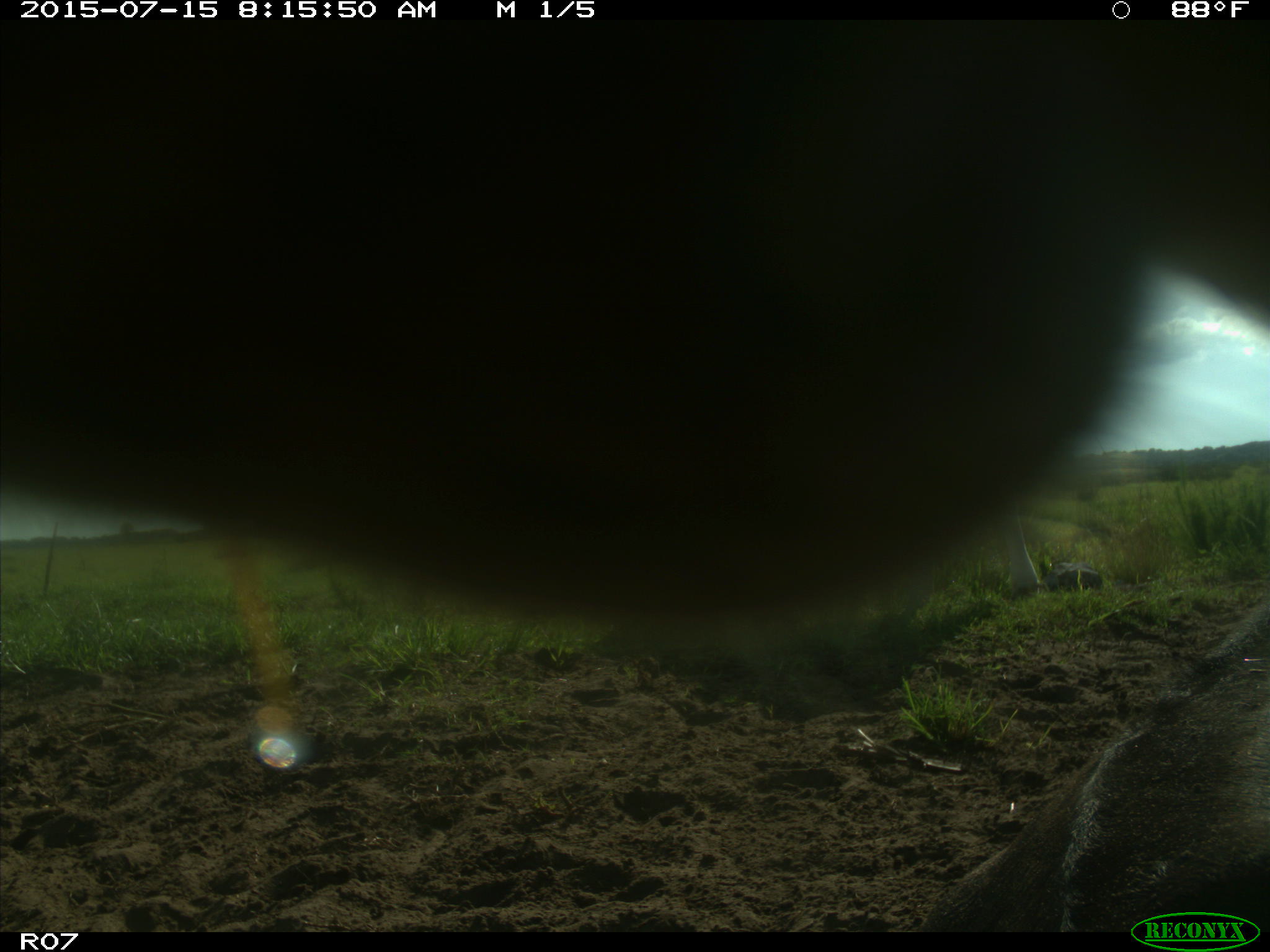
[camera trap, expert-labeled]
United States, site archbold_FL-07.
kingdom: Animalia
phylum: Chordata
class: Mammalia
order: Artiodactyla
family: Bovidae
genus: Bos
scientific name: Bos taurus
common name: domestic cow